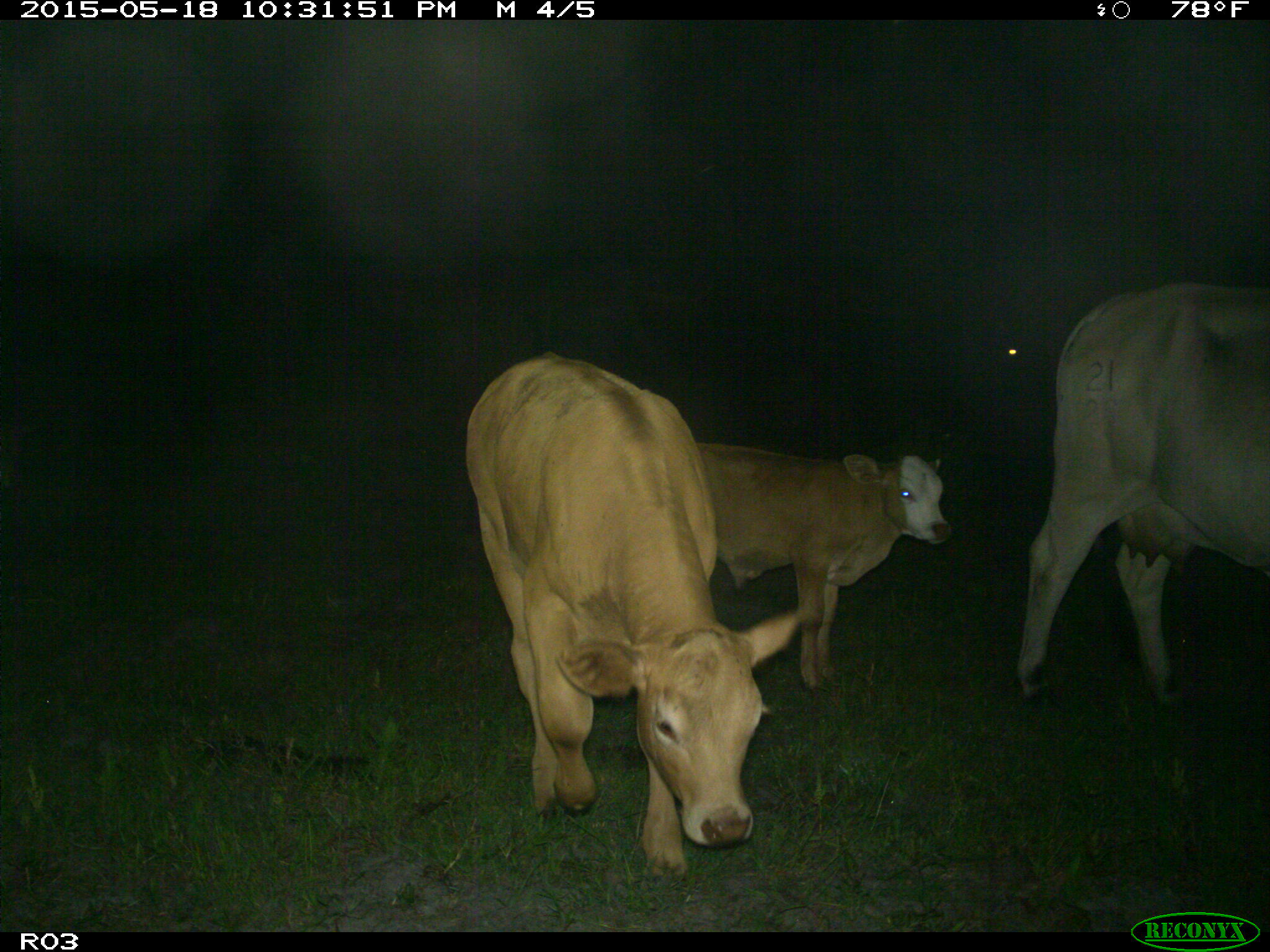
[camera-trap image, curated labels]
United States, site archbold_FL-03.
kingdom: Animalia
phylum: Chordata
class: Mammalia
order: Artiodactyla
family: Bovidae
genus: Bos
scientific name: Bos taurus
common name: domestic cow